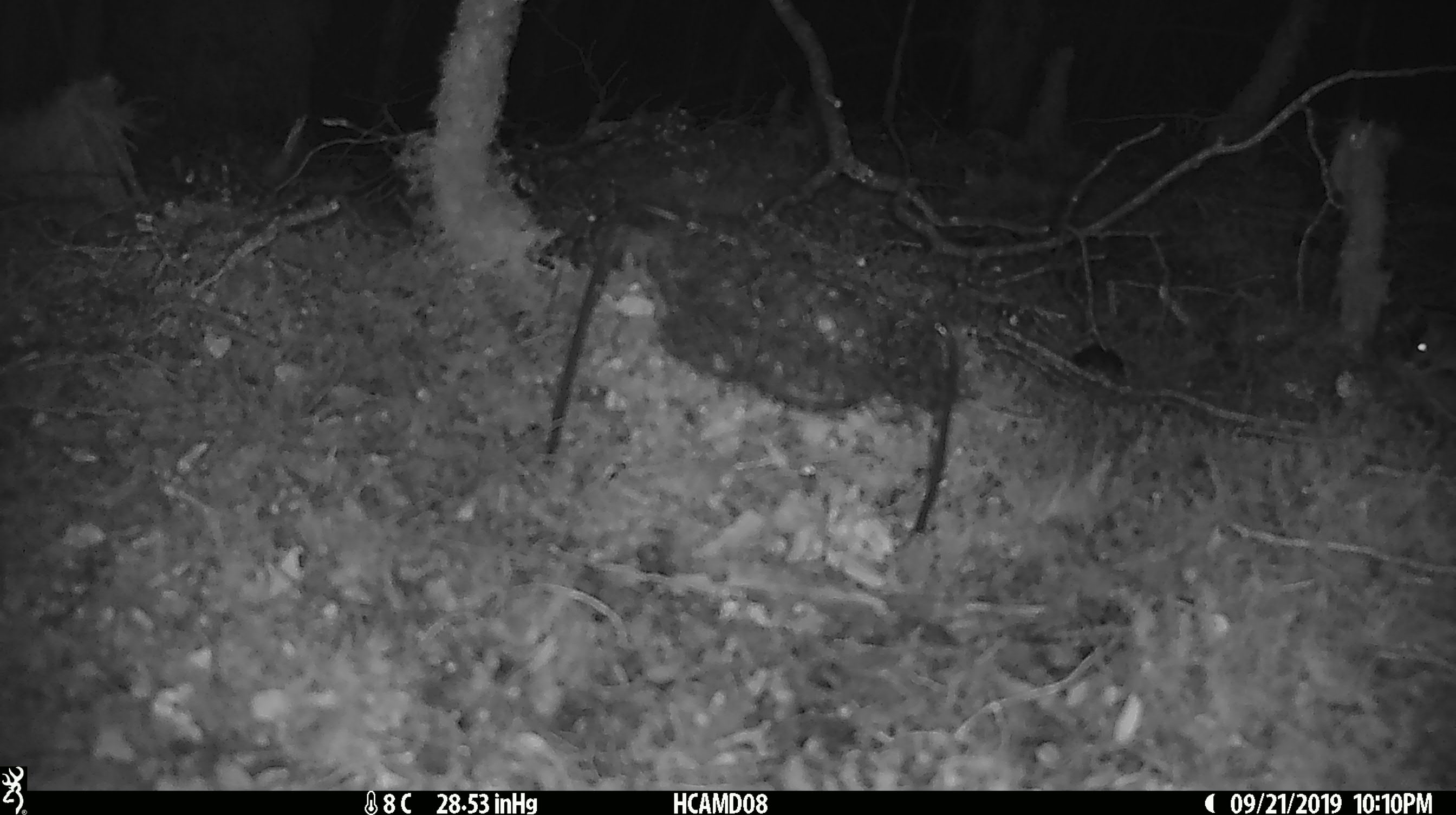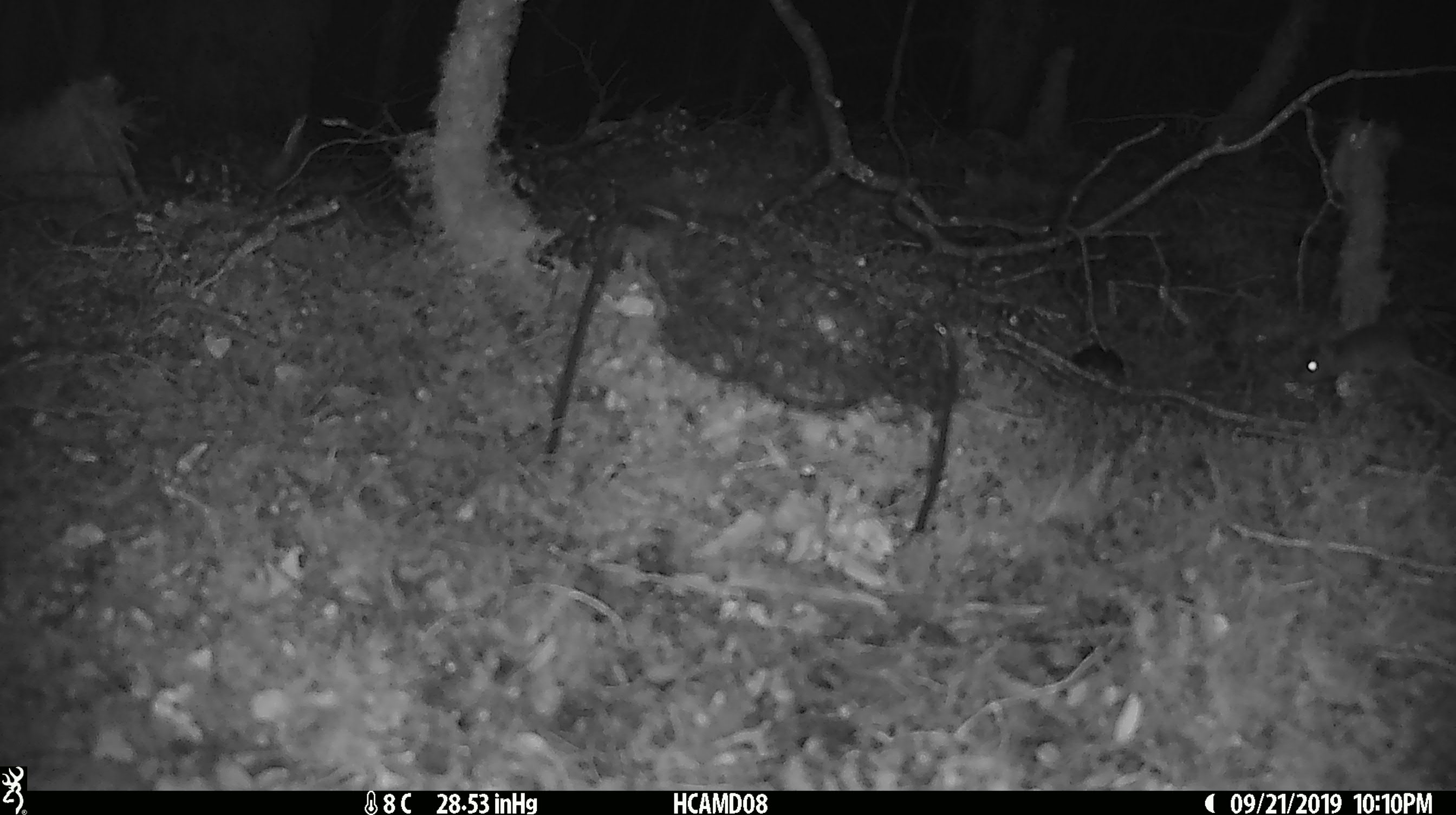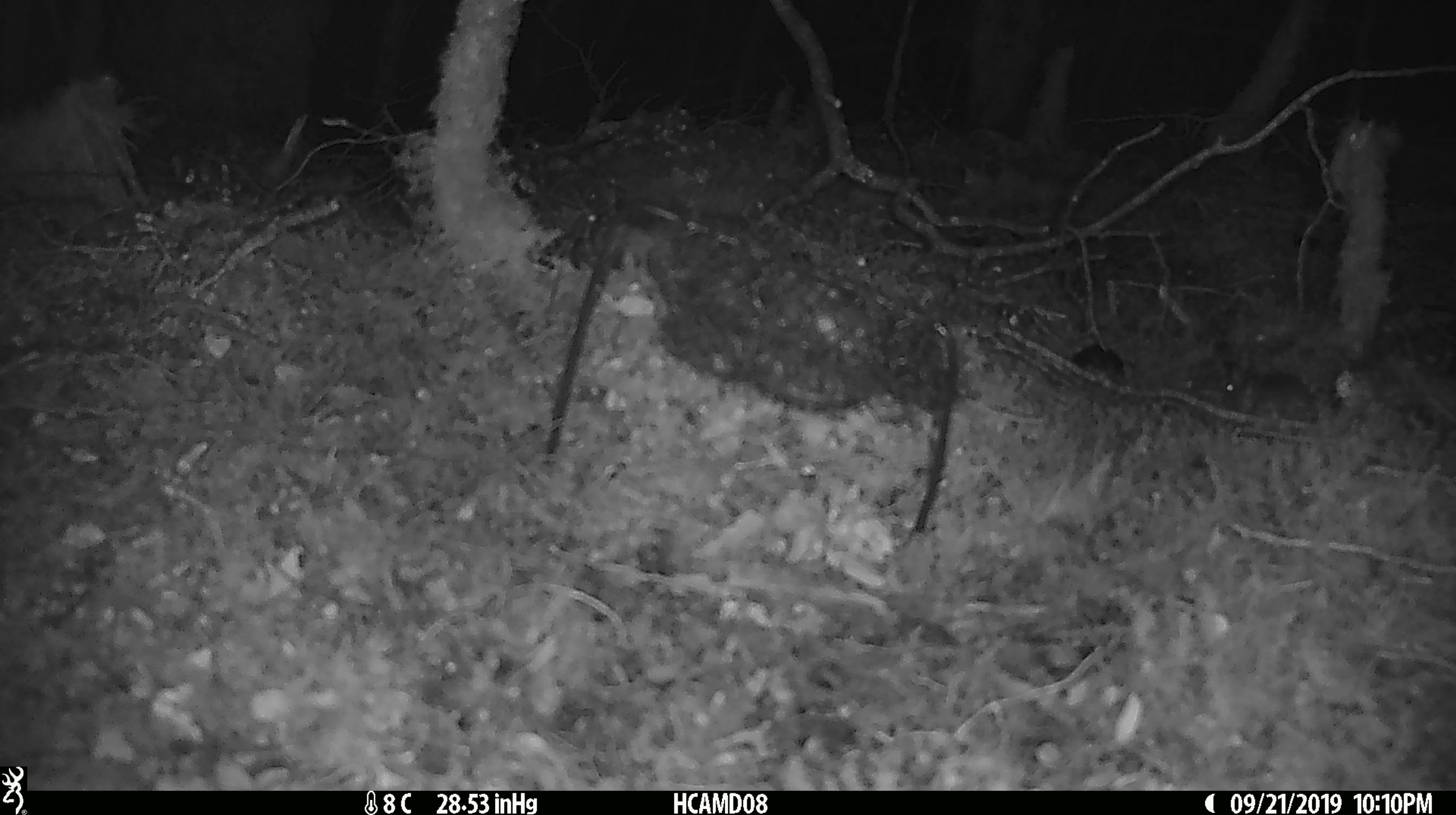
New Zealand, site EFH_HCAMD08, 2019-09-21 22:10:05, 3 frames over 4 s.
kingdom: Animalia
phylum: Chordata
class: Mammalia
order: Rodentia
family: Muridae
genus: Mus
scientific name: Mus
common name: mouse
Mouse (Mus).